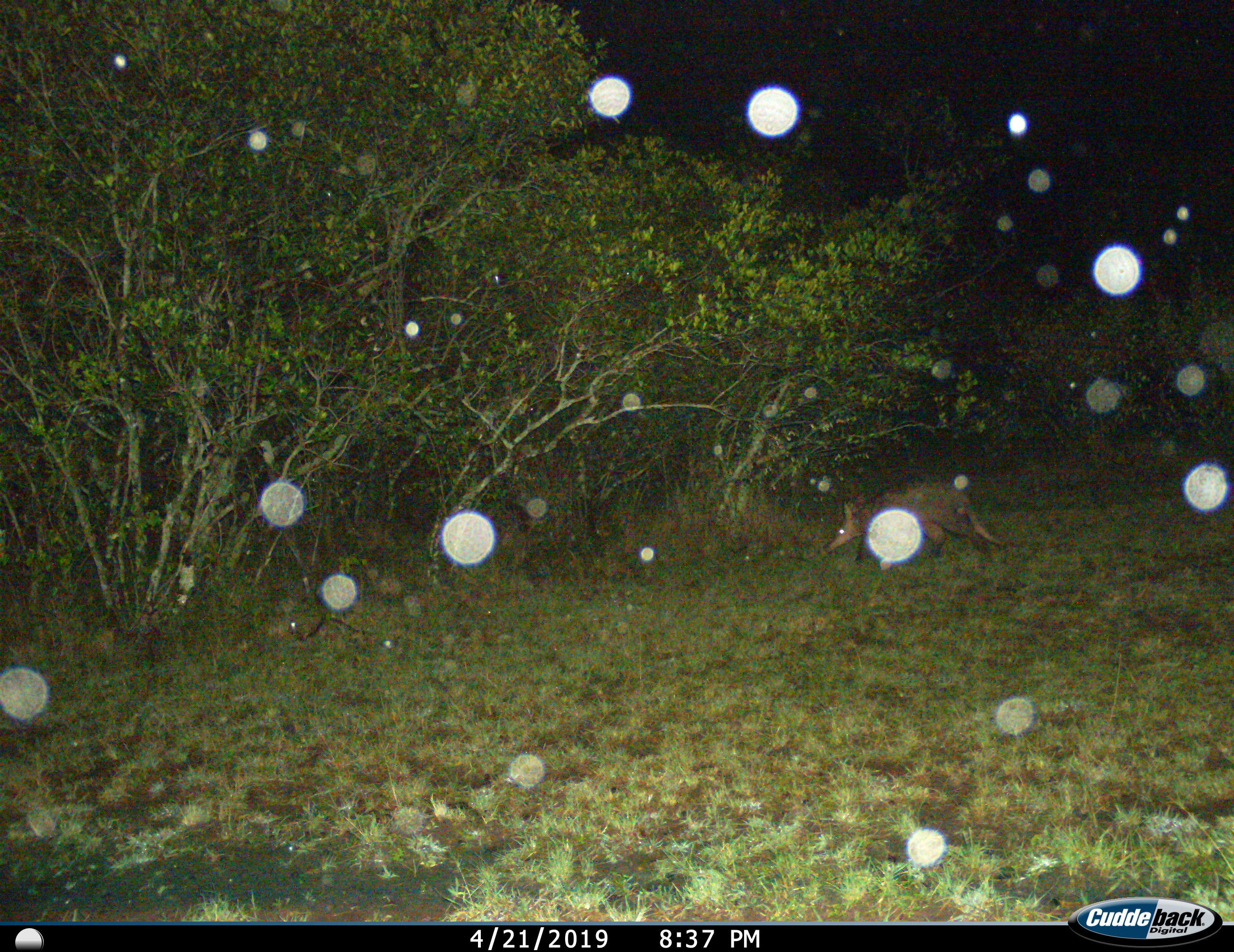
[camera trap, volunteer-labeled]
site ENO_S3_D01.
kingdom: Animalia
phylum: Chordata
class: Mammalia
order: Tubulidentata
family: Orycteropodidae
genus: Orycteropus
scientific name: Orycteropus afer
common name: aardvark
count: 1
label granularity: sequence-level